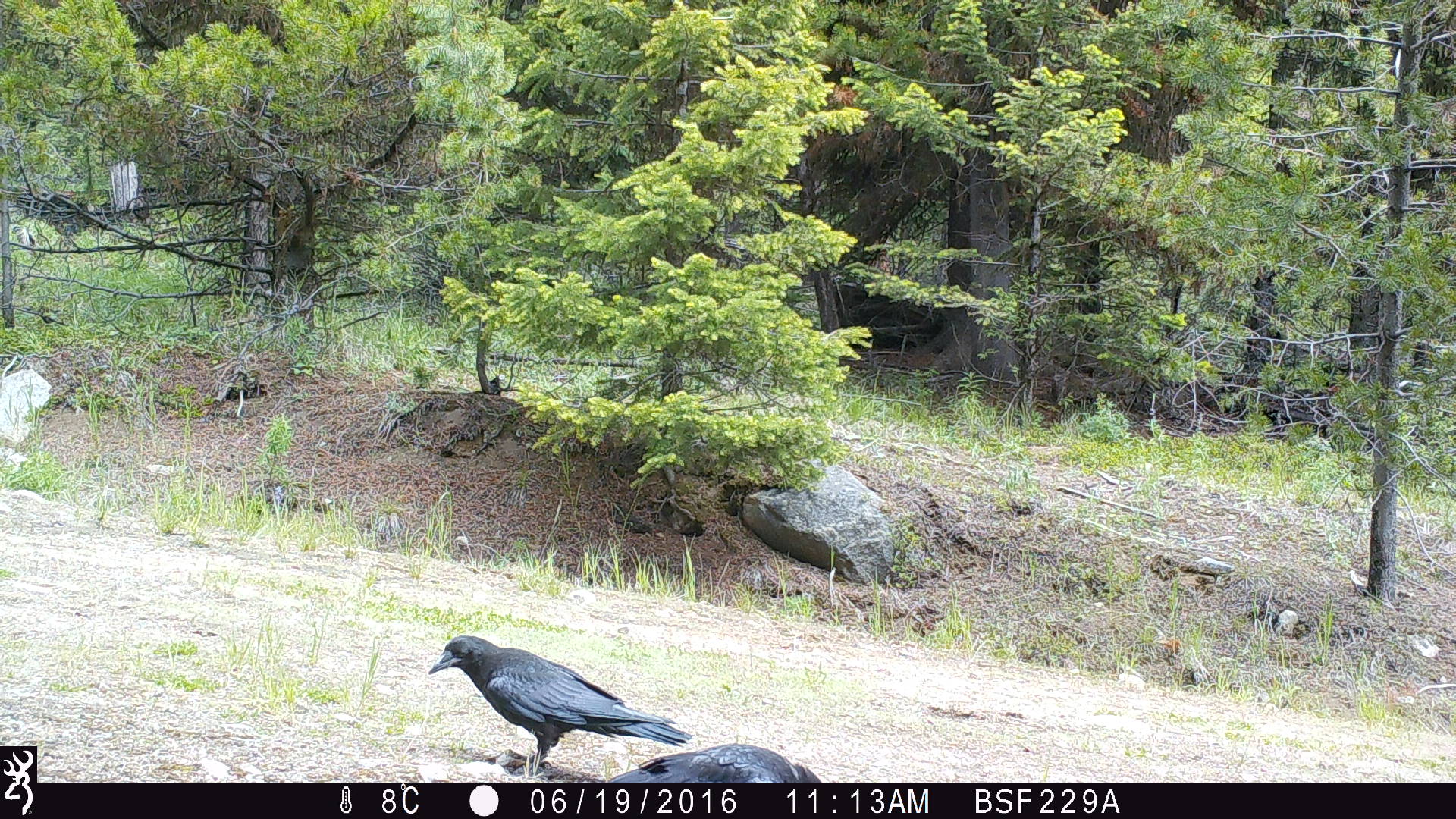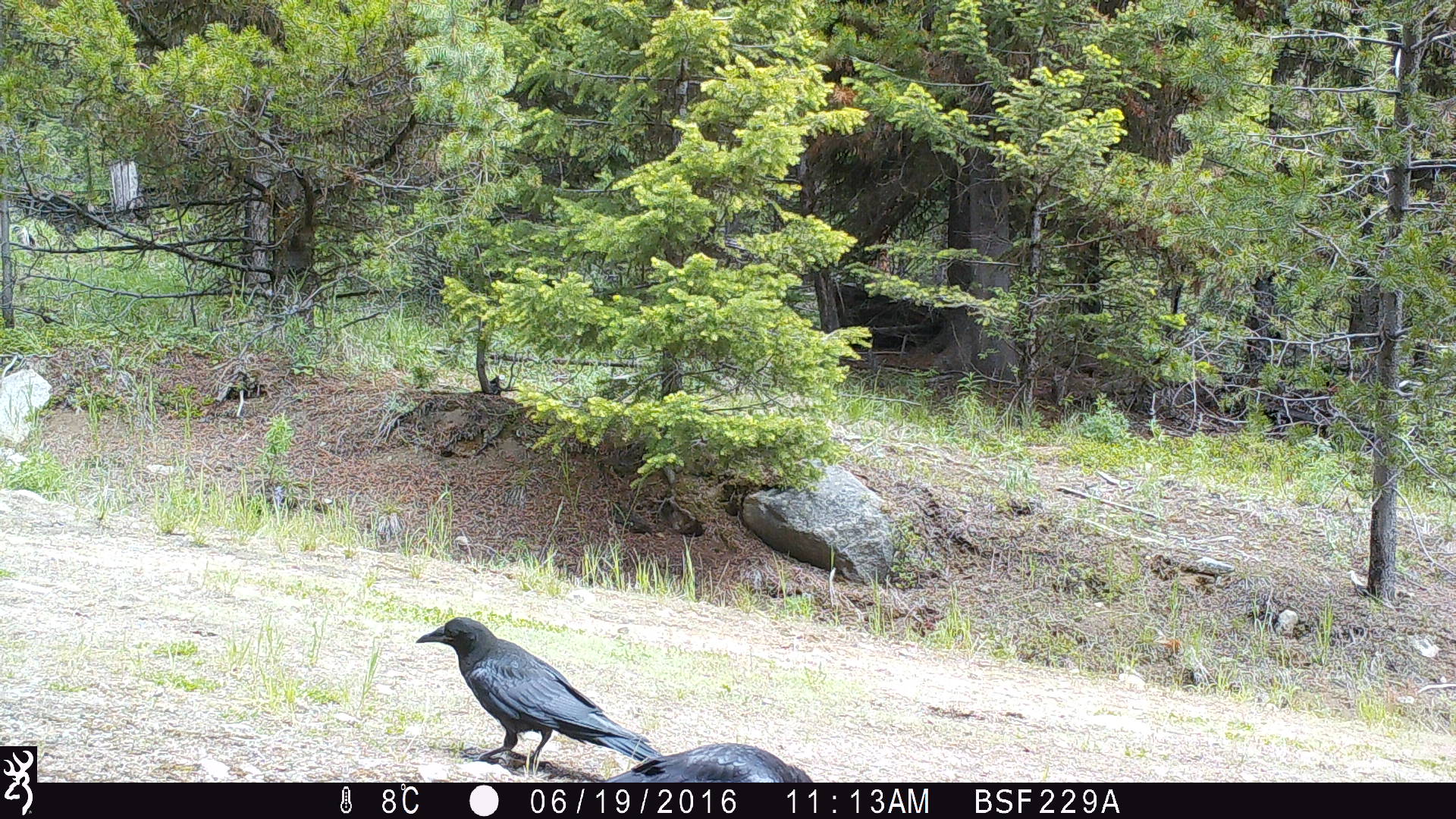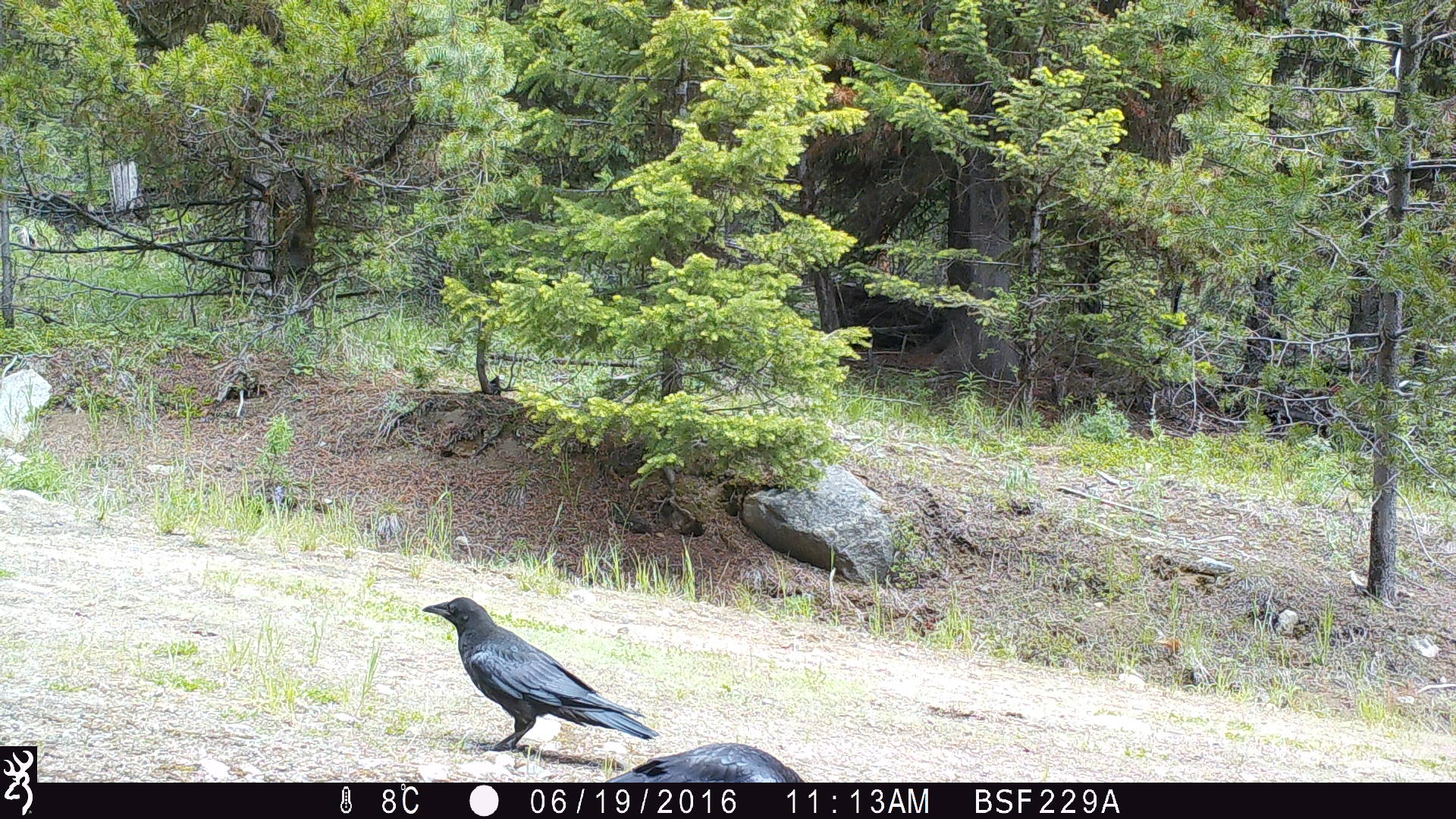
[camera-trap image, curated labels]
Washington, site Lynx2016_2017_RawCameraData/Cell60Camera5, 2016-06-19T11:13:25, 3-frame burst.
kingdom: Animalia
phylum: Chordata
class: Aves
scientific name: Aves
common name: birds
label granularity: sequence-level